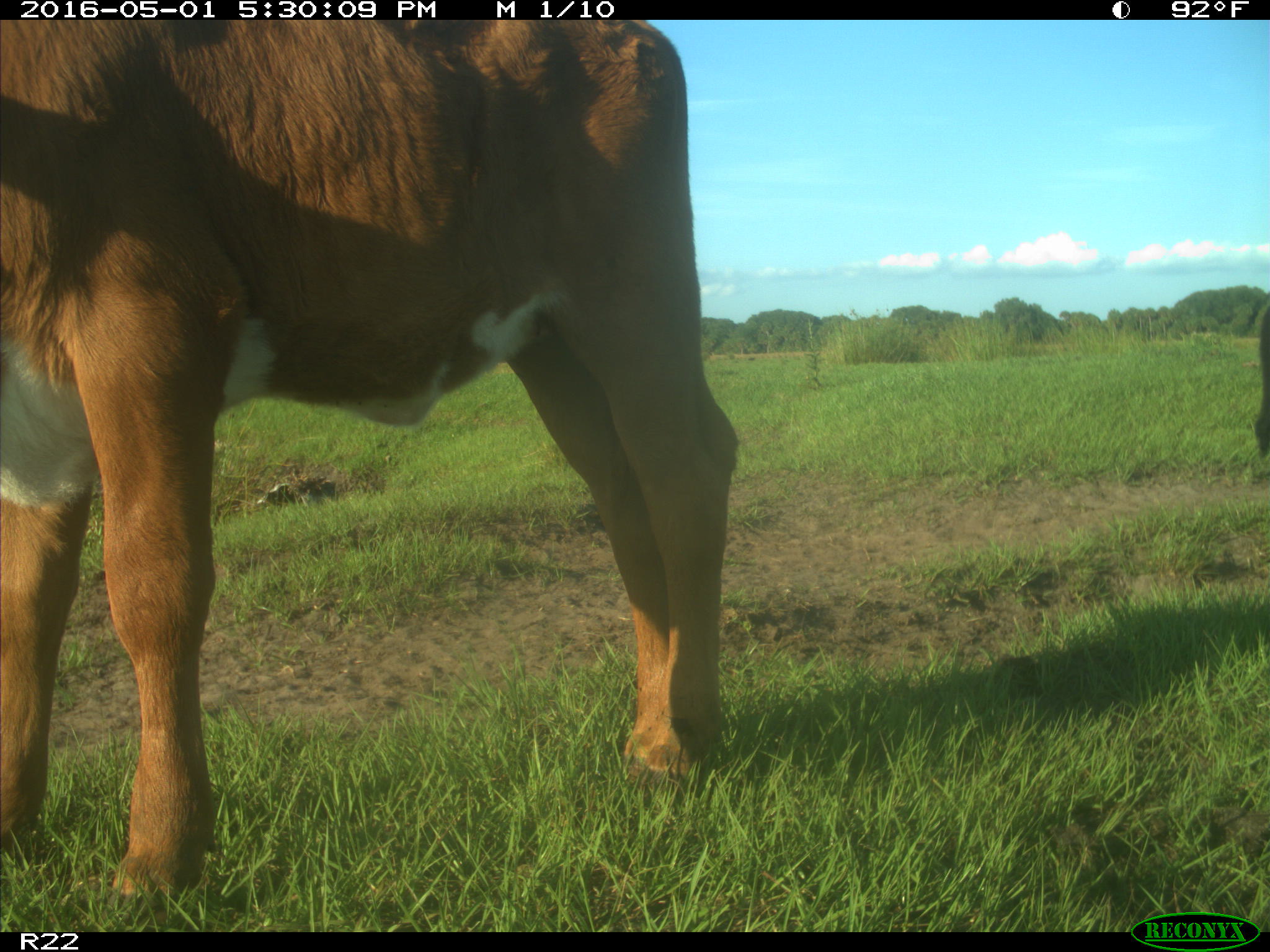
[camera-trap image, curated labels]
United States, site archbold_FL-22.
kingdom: Animalia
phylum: Chordata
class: Mammalia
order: Artiodactyla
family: Bovidae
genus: Bos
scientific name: Bos taurus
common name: domestic cow